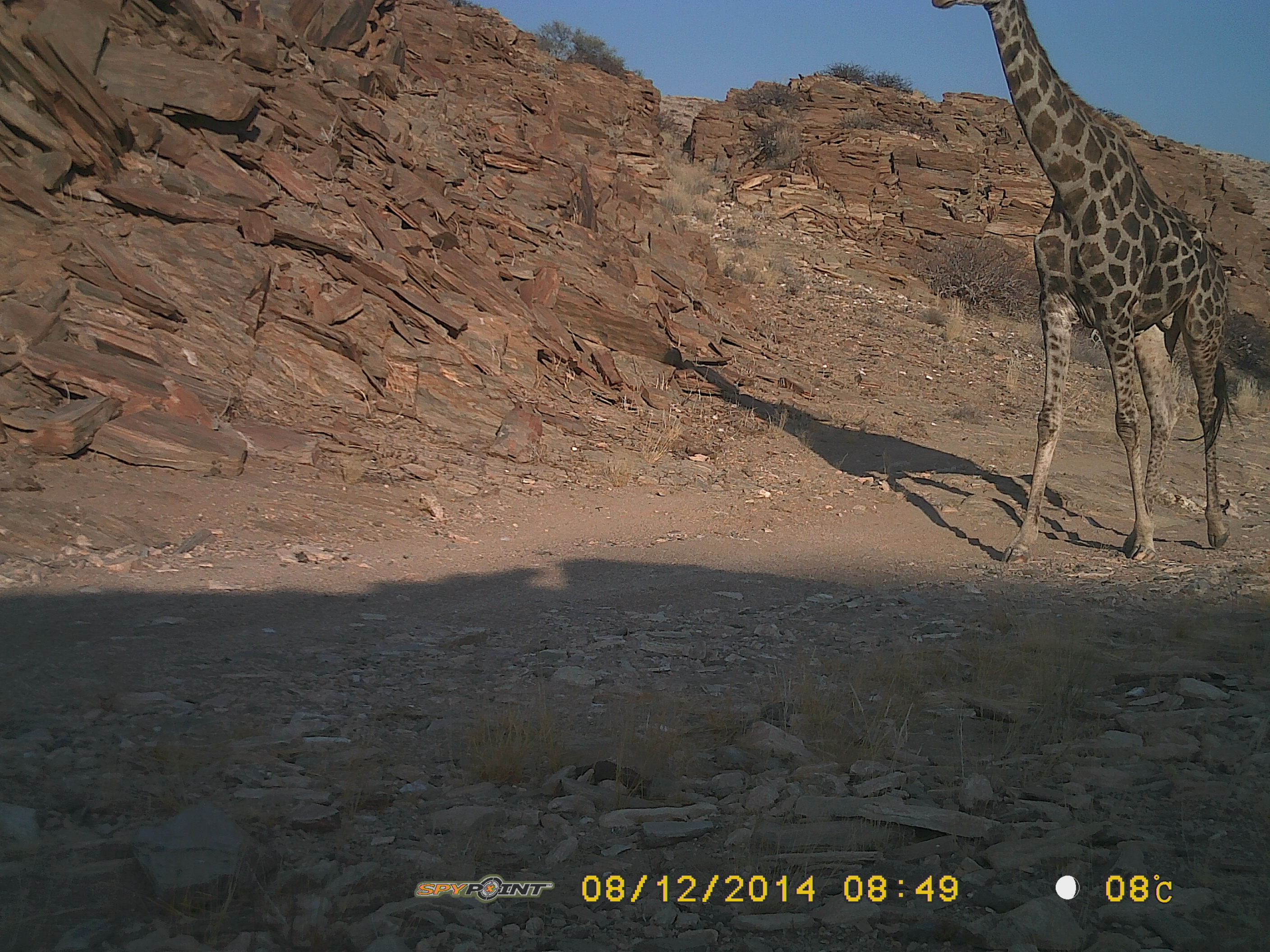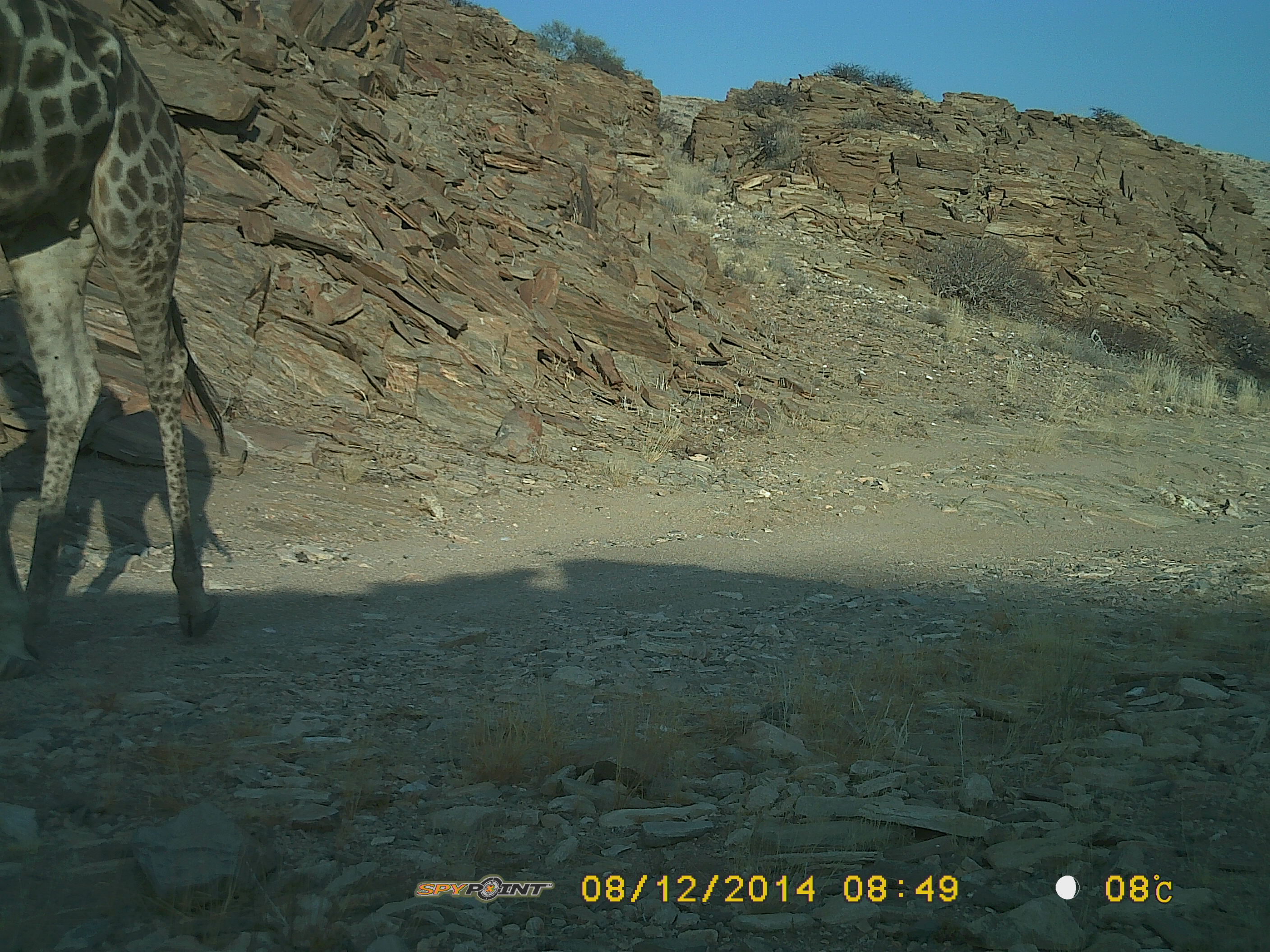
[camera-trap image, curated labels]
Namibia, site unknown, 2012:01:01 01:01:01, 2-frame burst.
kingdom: Animalia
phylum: Chordata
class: Mammalia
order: Artiodactyla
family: Giraffidae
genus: Giraffa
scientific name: Giraffa camelopardalis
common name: giraffe